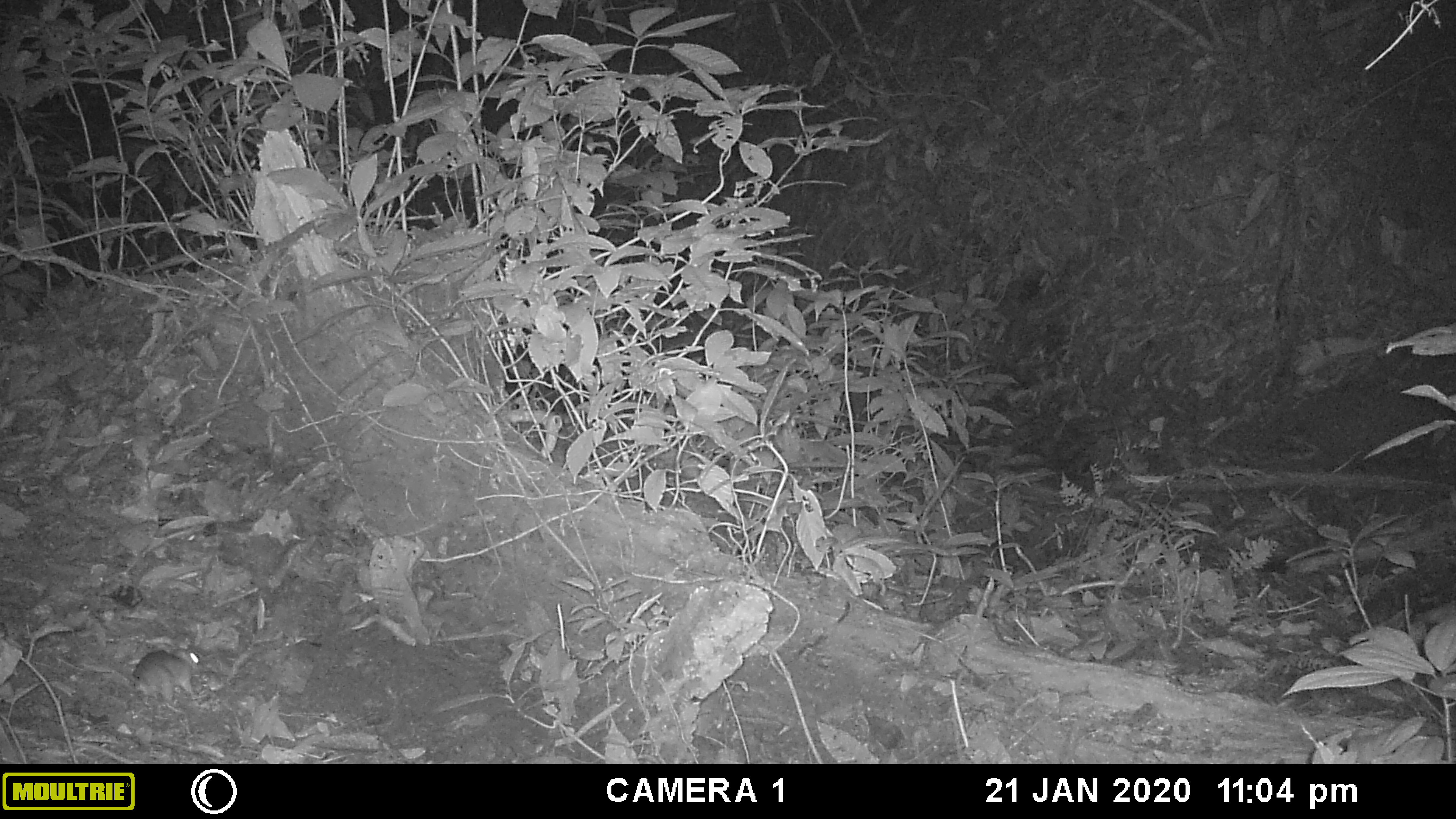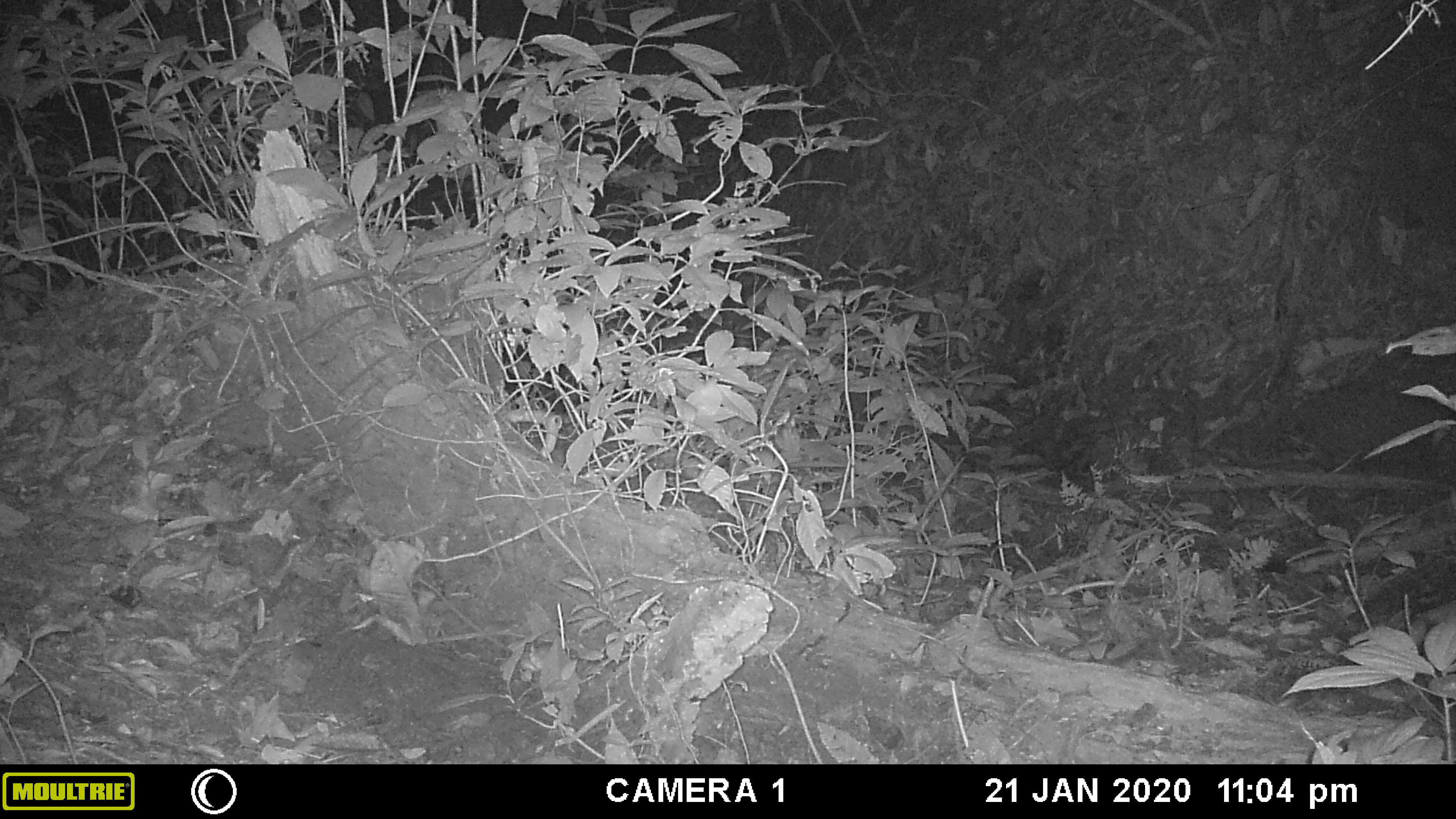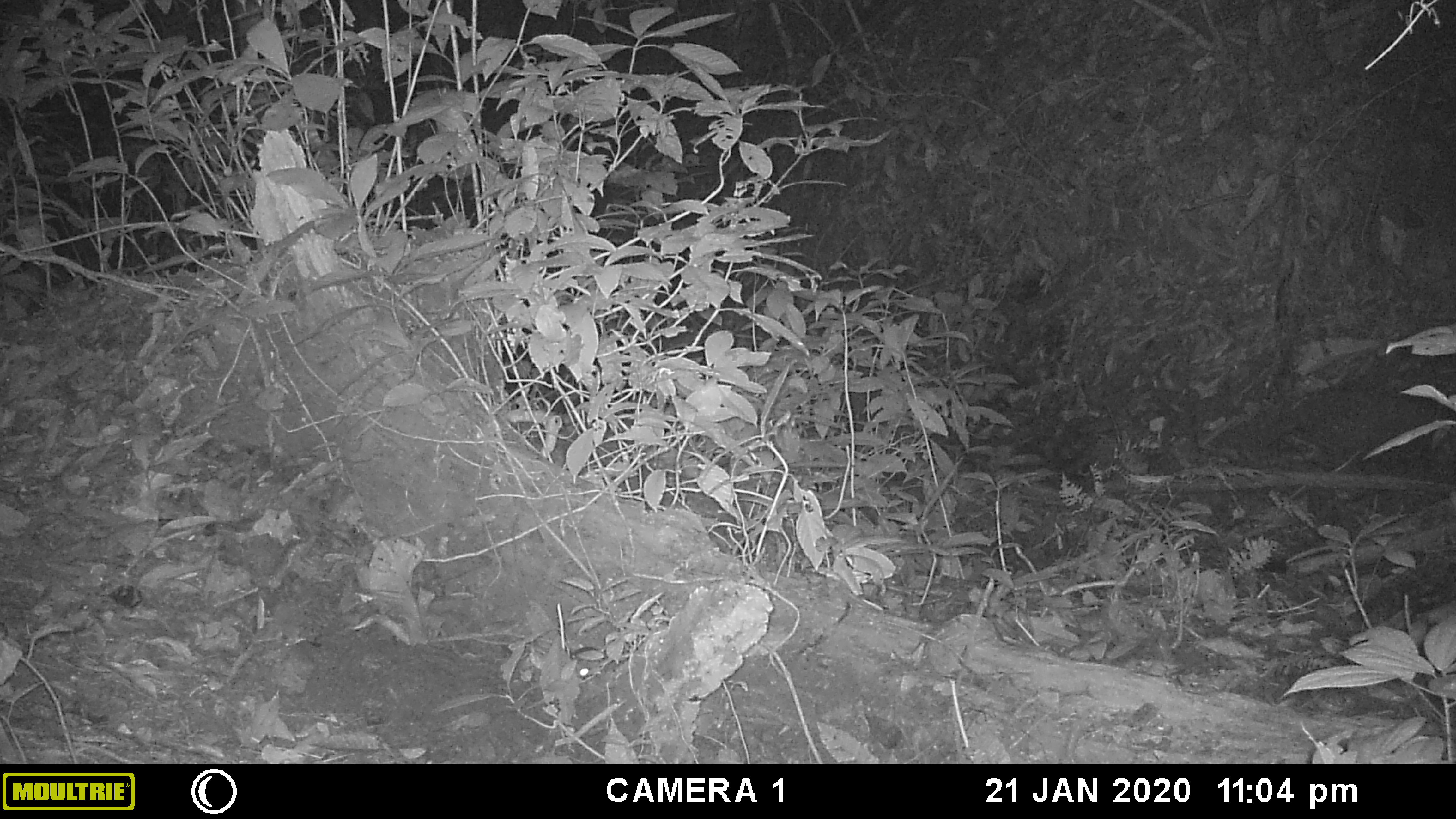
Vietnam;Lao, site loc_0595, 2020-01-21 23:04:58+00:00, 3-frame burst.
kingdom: Animalia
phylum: Chordata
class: Mammalia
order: Rodentia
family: Muridae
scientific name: Muridae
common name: old-world mice and rats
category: unidentified murid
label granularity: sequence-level